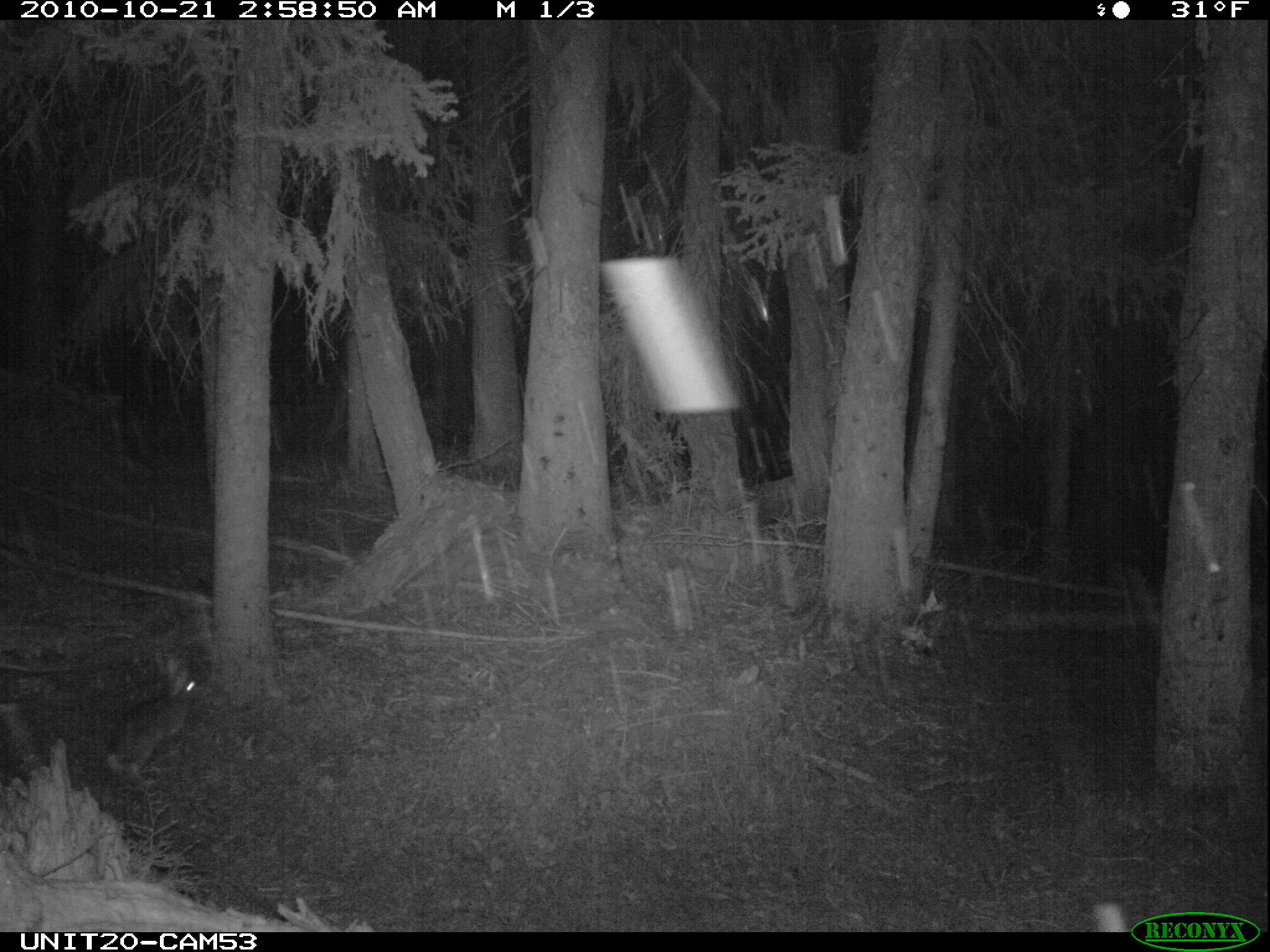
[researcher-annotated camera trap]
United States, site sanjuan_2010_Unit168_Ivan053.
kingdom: Animalia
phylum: Chordata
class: Mammalia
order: Lagomorpha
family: Leporidae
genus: Lepus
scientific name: Lepus americanus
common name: snowshoe hare